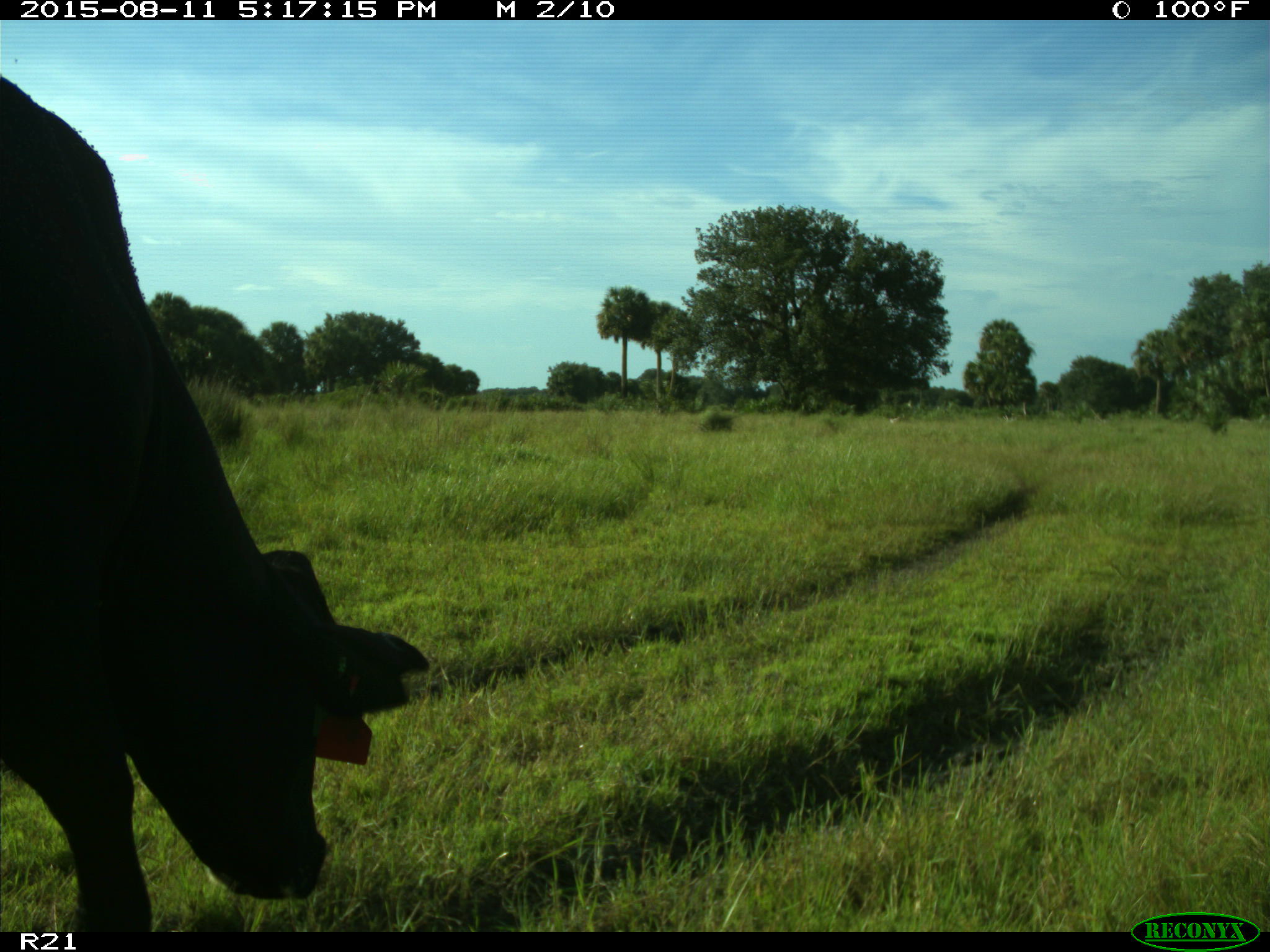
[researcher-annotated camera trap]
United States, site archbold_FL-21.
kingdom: Animalia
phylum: Chordata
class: Mammalia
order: Artiodactyla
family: Bovidae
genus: Bos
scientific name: Bos taurus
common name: domestic cow